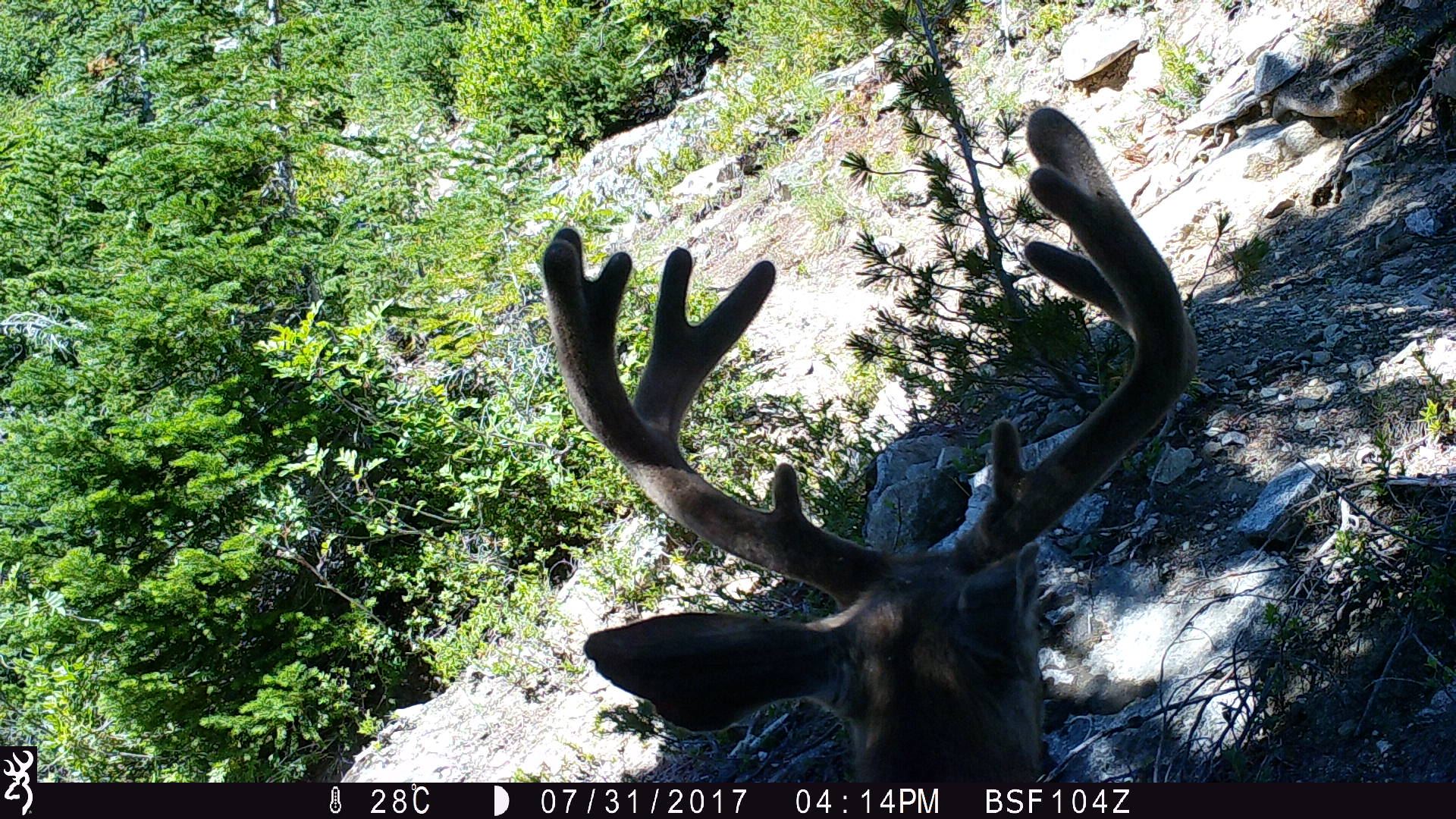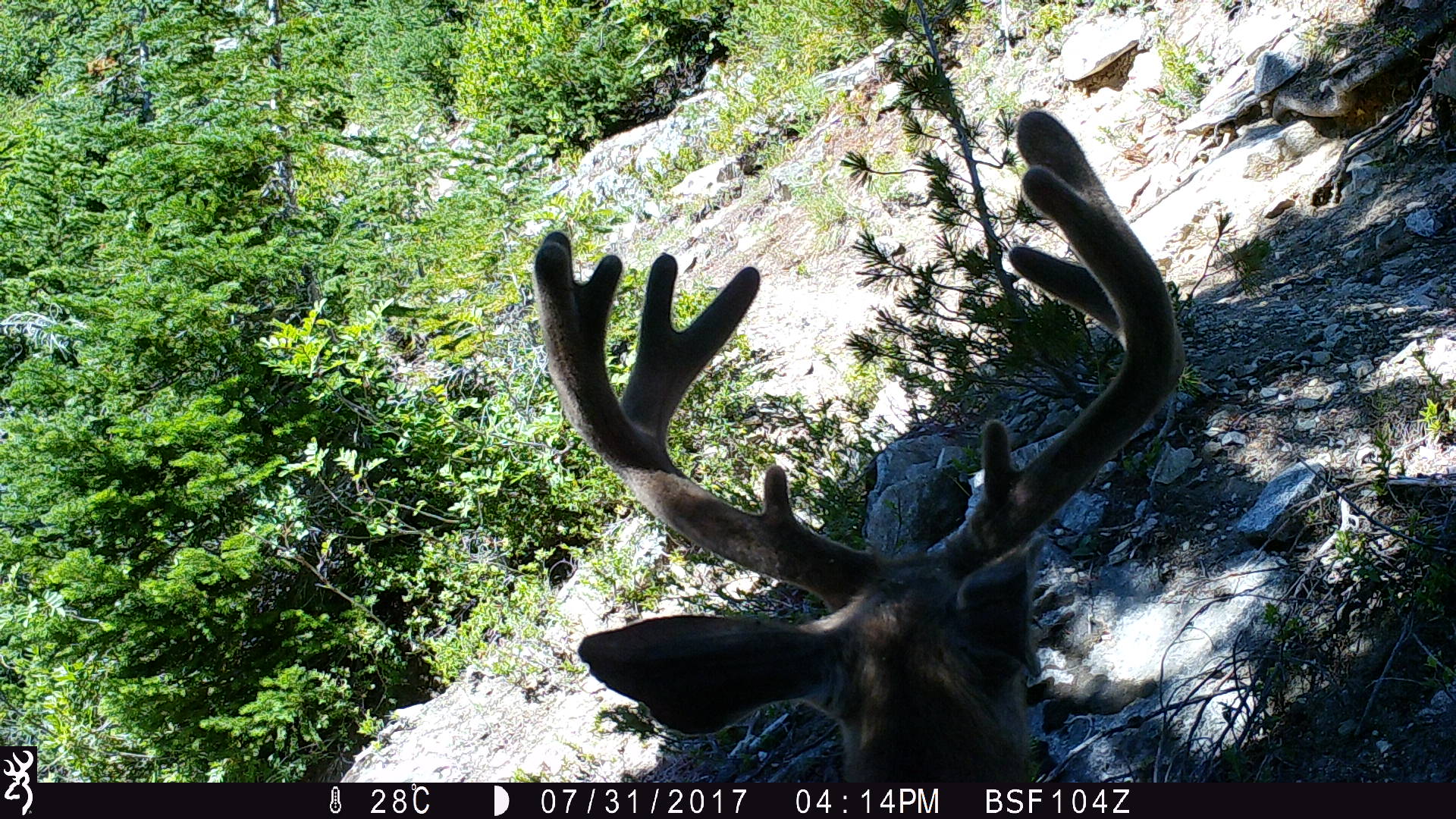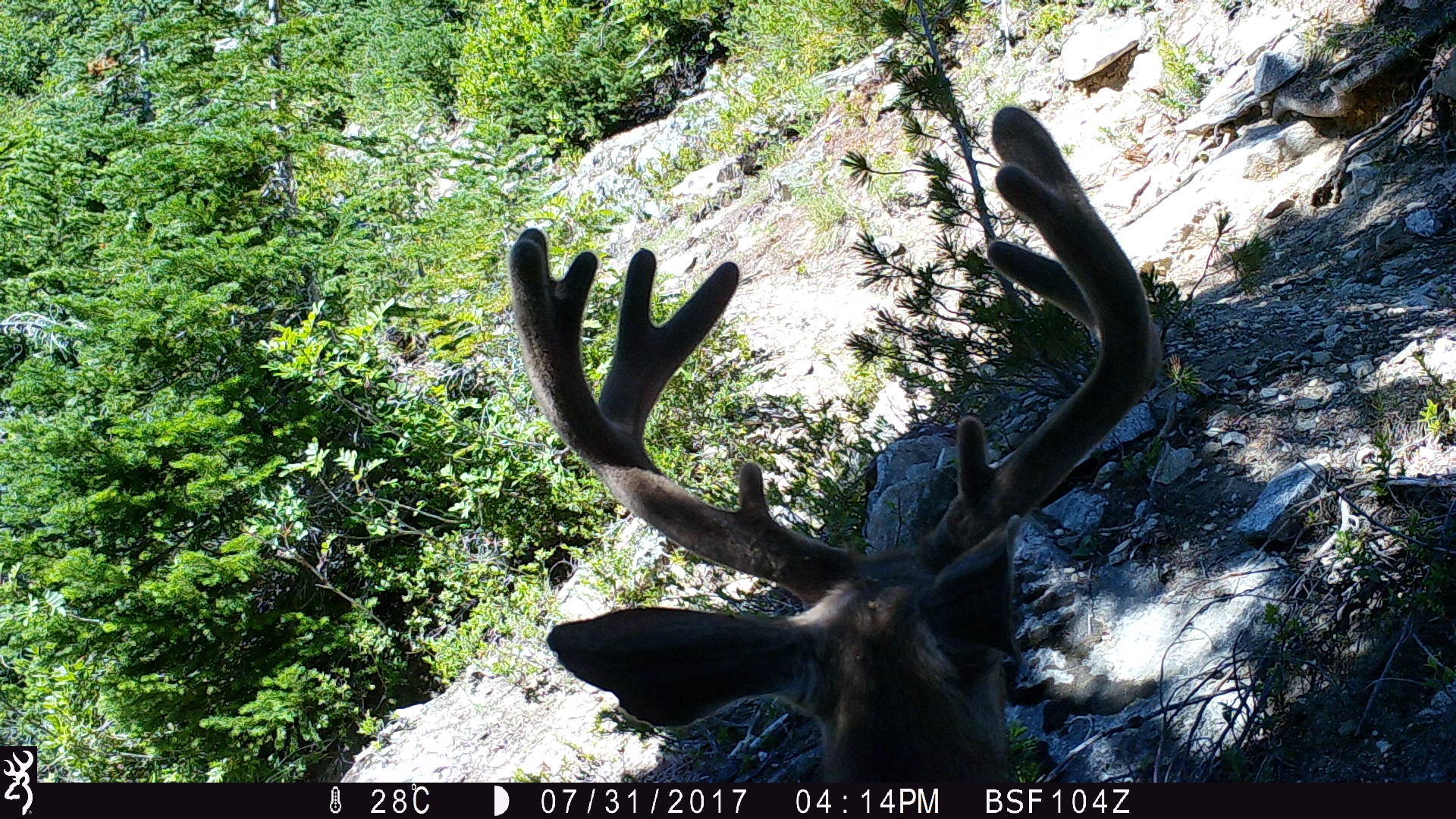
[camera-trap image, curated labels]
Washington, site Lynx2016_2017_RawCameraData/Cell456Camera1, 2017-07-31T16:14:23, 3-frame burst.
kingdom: Animalia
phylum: Chordata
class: Mammalia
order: Artiodactyla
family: Cervidae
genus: Odocoileus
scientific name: Odocoileus hemionus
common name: mule deer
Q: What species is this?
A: Odocoileus hemionus (mule deer).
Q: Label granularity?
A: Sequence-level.